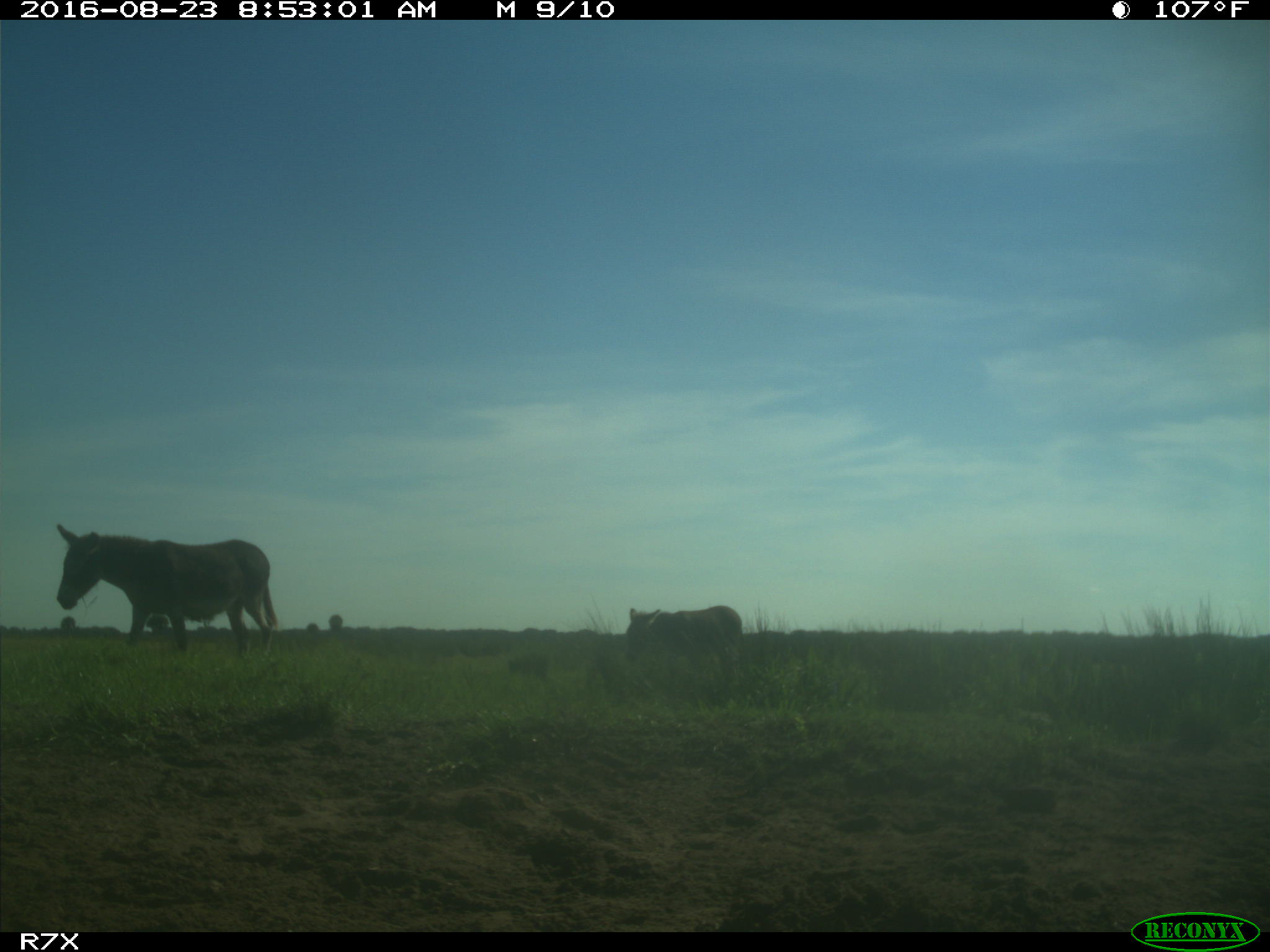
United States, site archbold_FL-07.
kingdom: Animalia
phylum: Chordata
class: Mammalia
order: Perissodactyla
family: Equidae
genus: Equus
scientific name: Equus africanus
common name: african wild ass